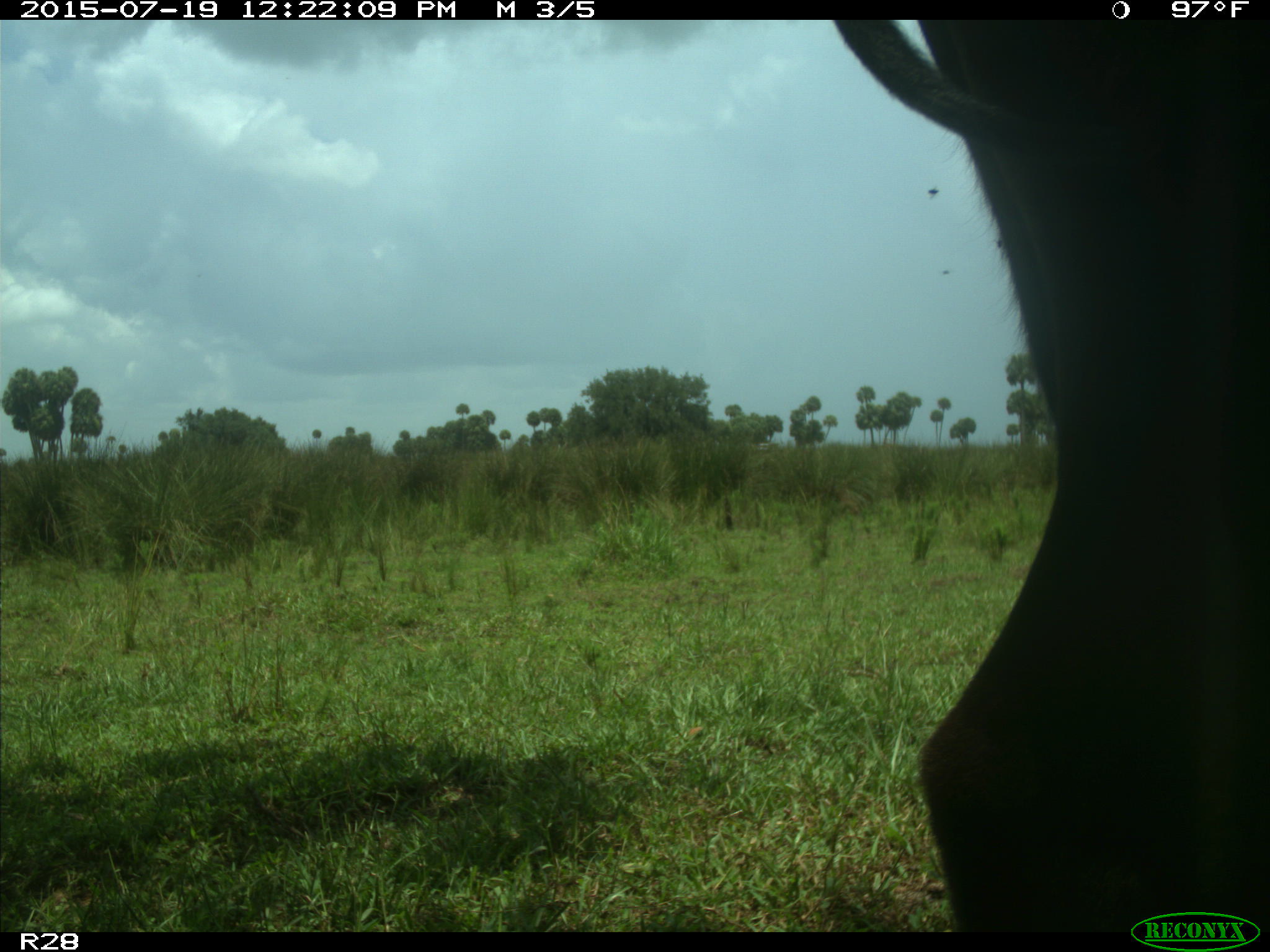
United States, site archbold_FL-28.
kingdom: Animalia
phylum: Chordata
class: Mammalia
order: Artiodactyla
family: Bovidae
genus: Bos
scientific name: Bos taurus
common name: domestic cow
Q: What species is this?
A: Bos taurus (domestic cow).